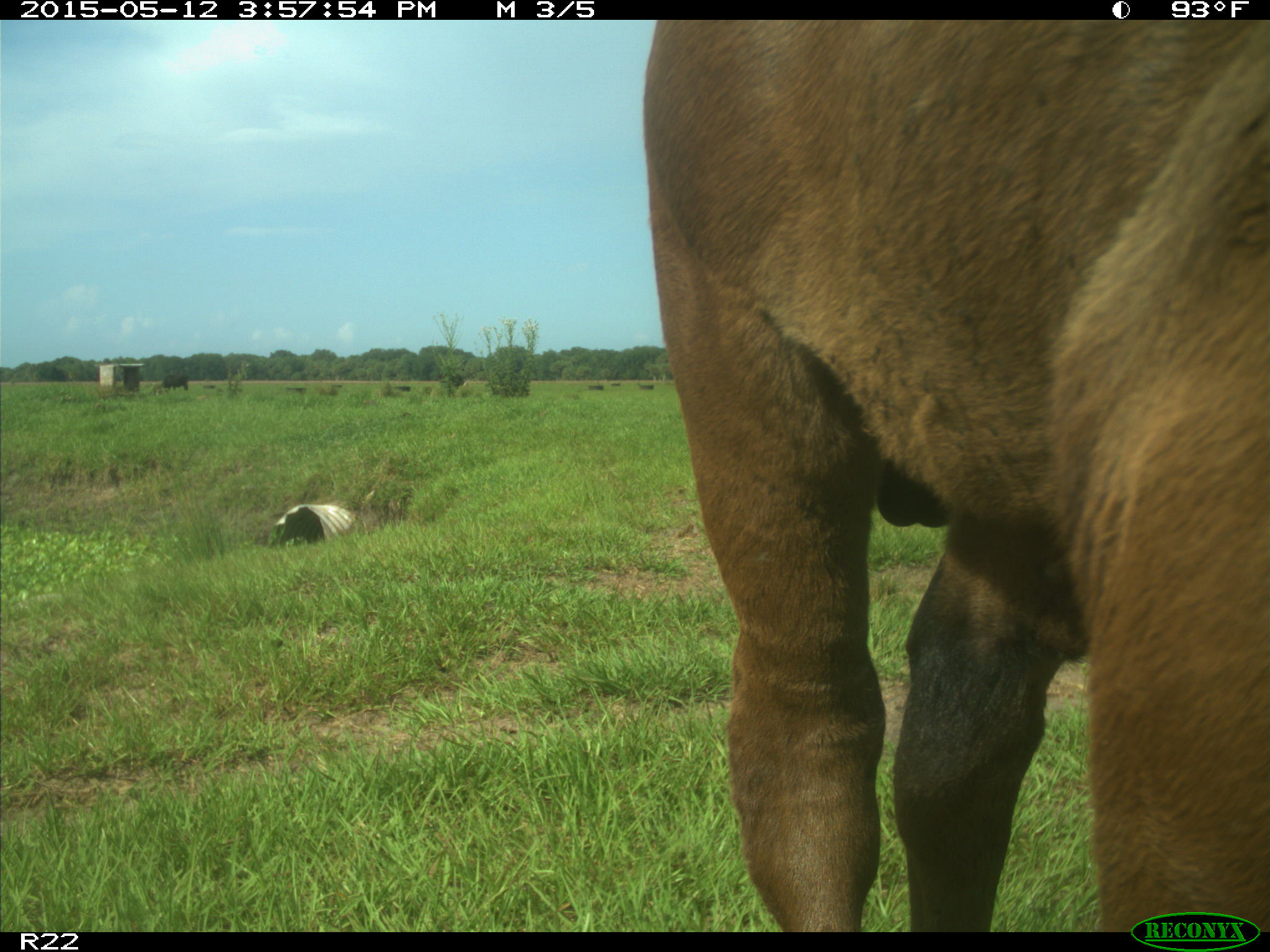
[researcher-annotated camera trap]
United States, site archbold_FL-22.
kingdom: Animalia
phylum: Chordata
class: Mammalia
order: Artiodactyla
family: Bovidae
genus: Bos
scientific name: Bos taurus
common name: domestic cow